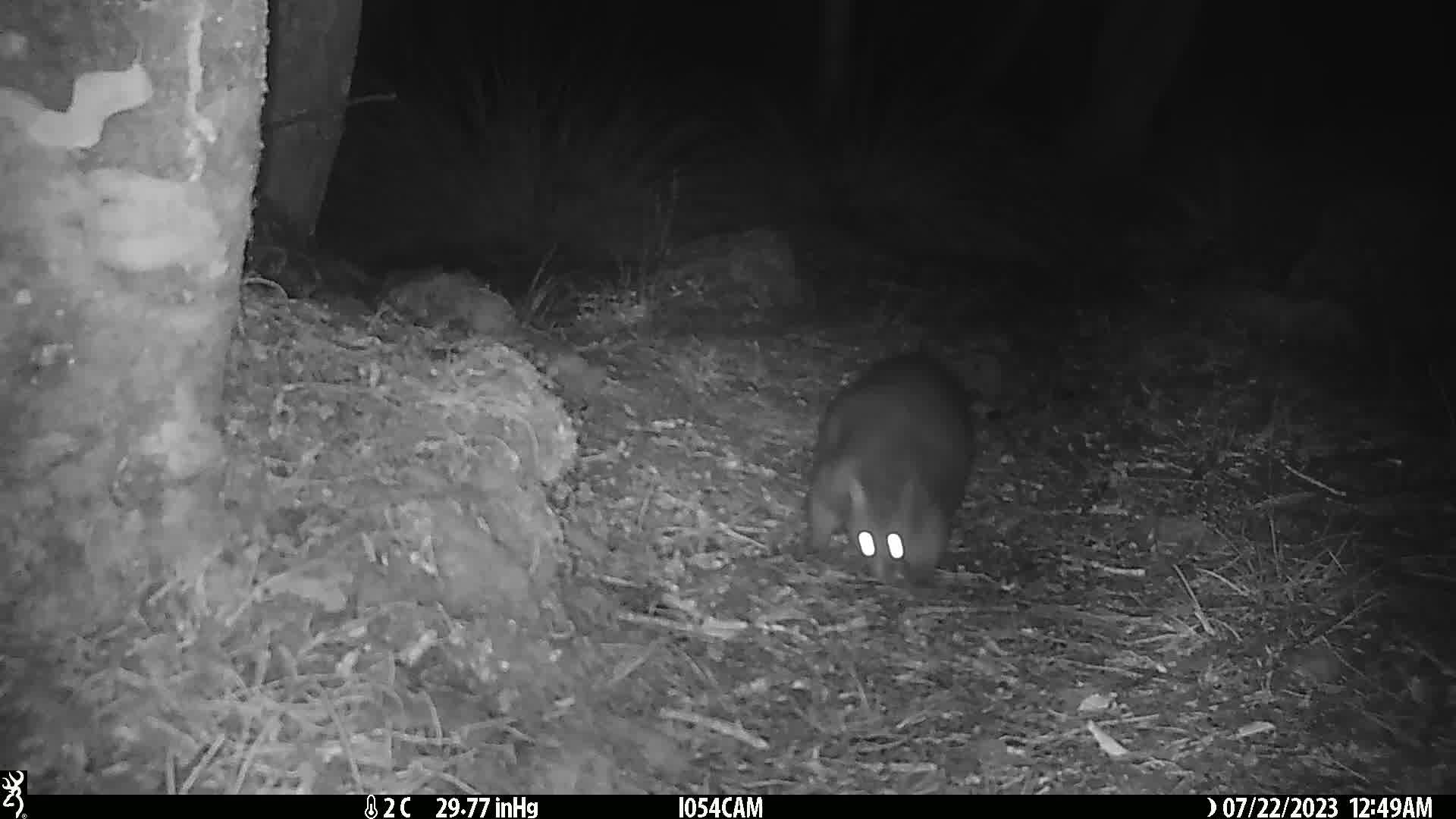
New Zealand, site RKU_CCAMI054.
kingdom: Animalia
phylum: Chordata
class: Mammalia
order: Diprotodontia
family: Phalangeridae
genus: Trichosurus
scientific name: Trichosurus vulpecula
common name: common brushtail possum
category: possum